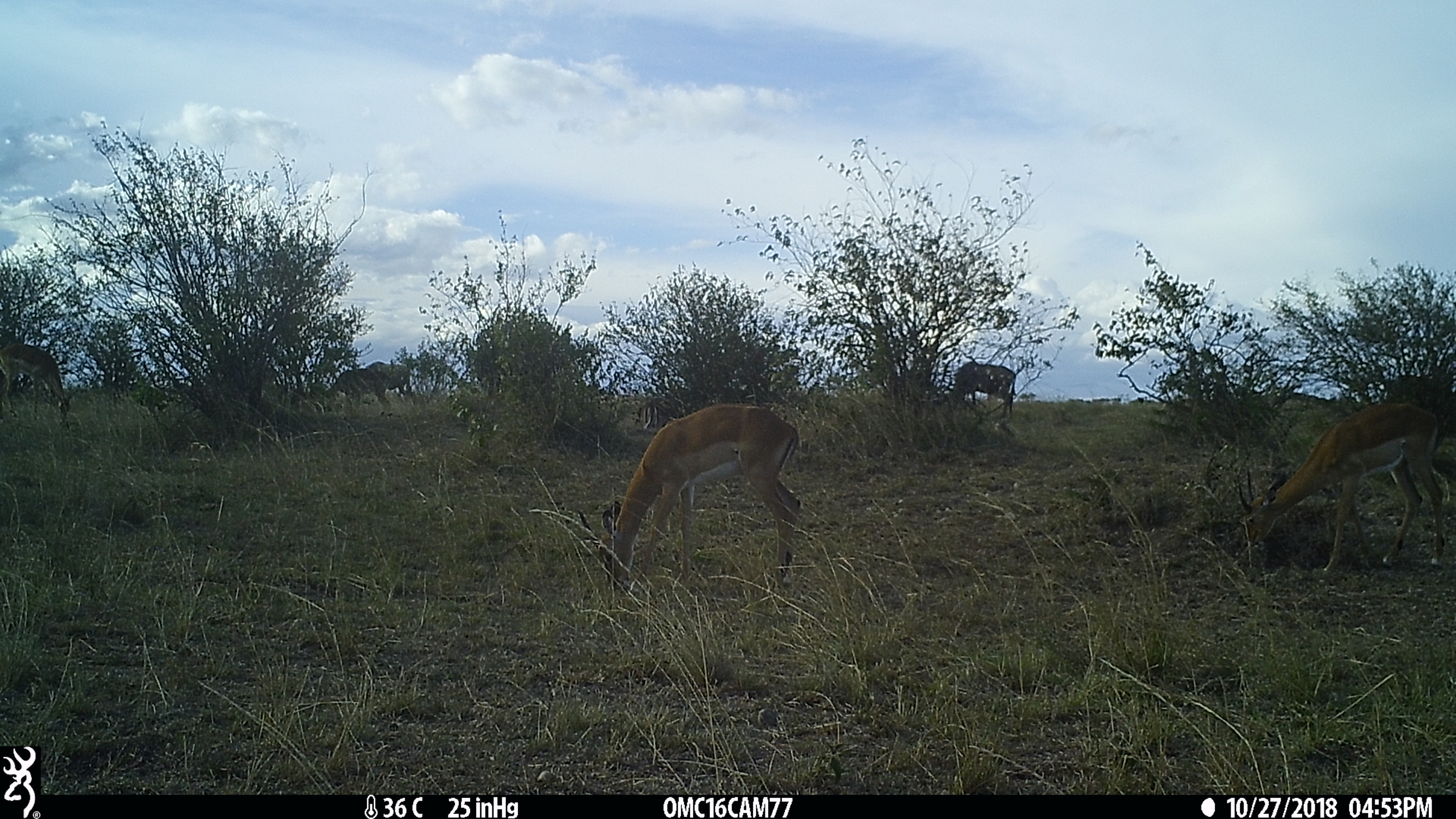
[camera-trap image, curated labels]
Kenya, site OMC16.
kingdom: Animalia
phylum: Chordata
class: Mammalia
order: Artiodactyla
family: Bovidae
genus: Connochaetes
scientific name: Connochaetes taurinus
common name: blue wildebeest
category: wildebeest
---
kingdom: Animalia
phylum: Chordata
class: Mammalia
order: Artiodactyla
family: Bovidae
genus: Aepyceros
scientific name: Aepyceros melampus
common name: impala